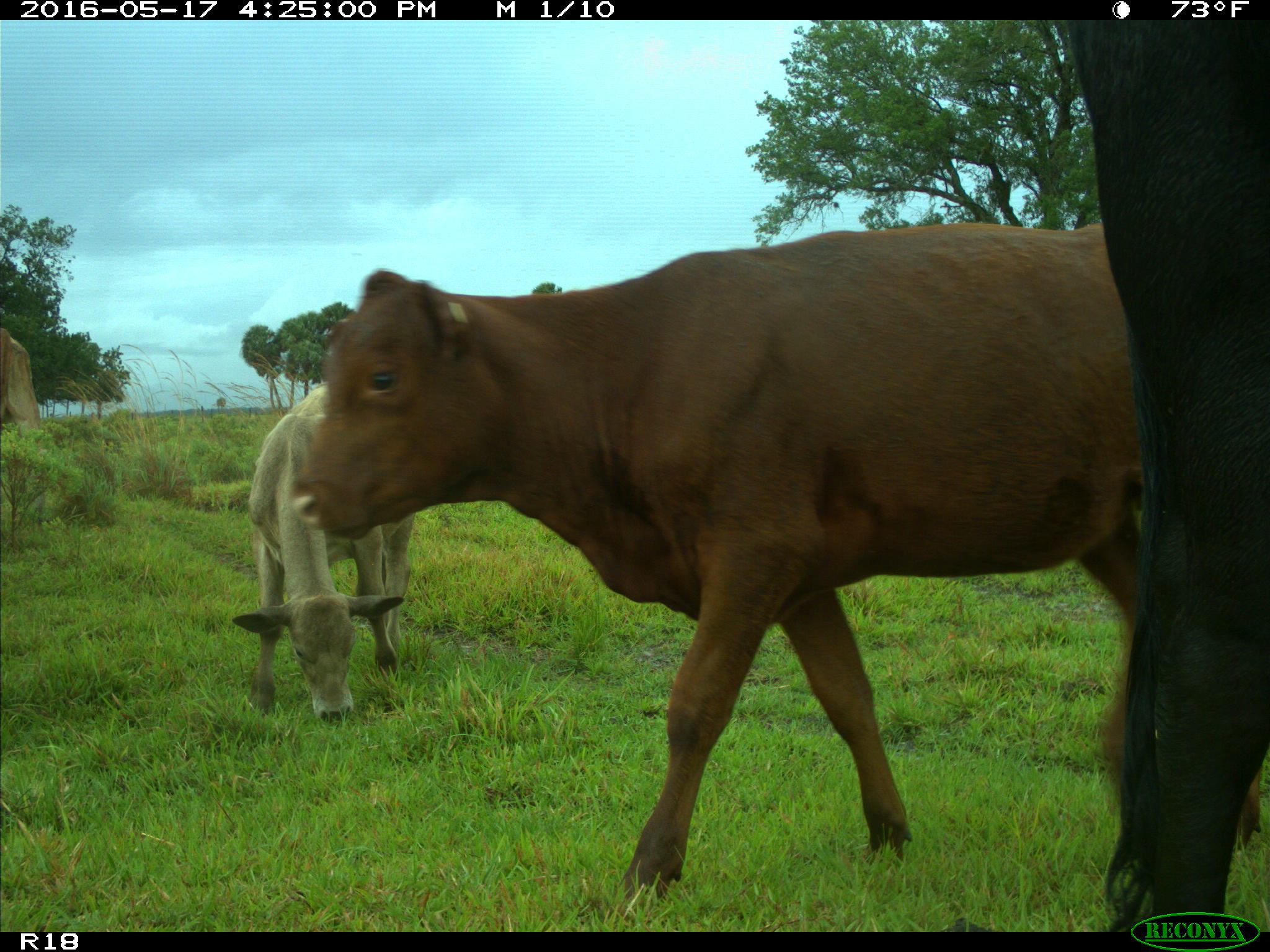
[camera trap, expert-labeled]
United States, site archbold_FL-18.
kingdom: Animalia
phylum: Chordata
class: Mammalia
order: Artiodactyla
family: Bovidae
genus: Bos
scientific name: Bos taurus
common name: domestic cow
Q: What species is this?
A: Bos taurus (domestic cow).